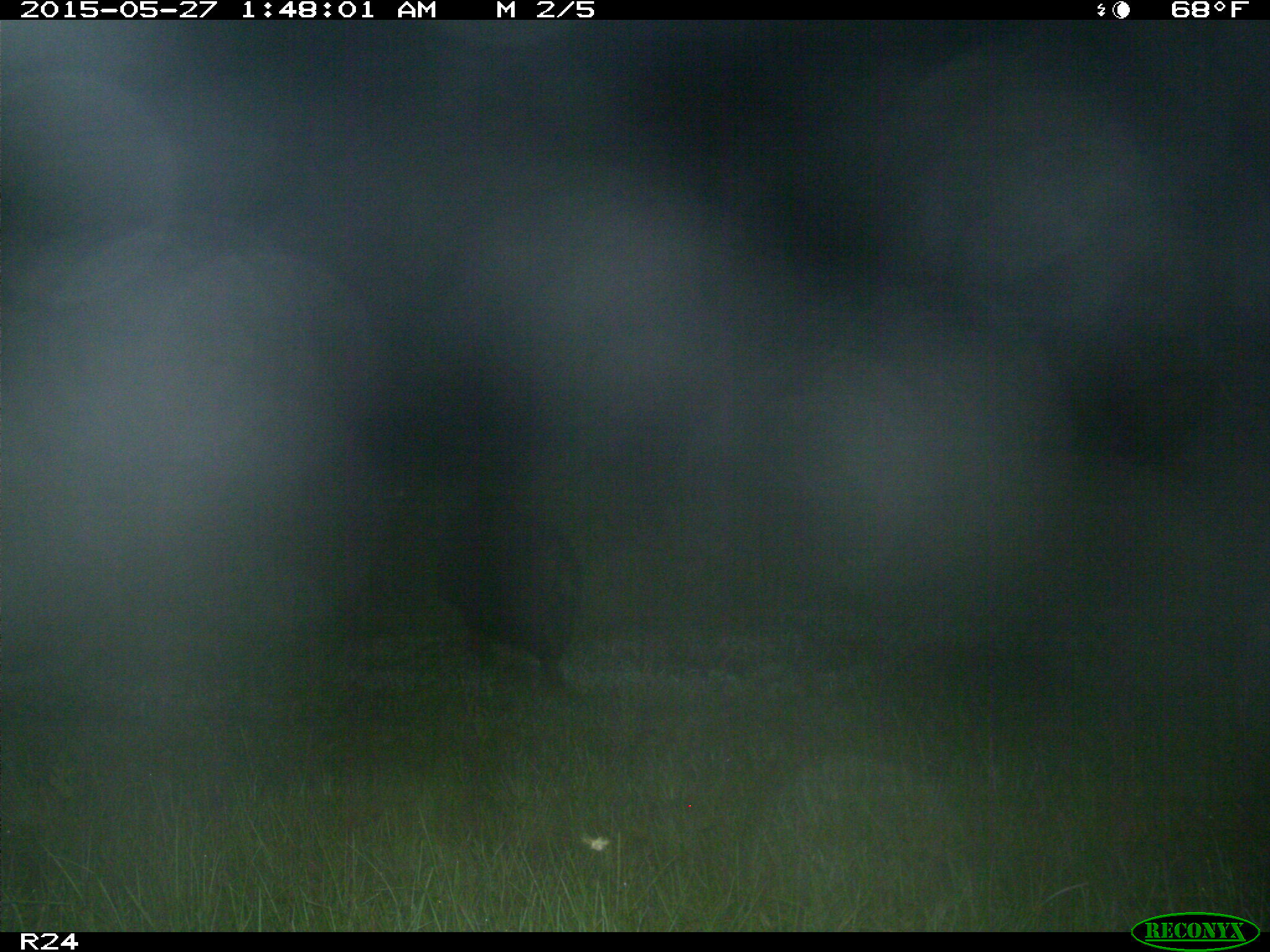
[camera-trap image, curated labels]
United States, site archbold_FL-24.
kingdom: Animalia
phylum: Chordata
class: Mammalia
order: Artiodactyla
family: Bovidae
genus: Bos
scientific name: Bos taurus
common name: domestic cow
Bos taurus (domestic cow).